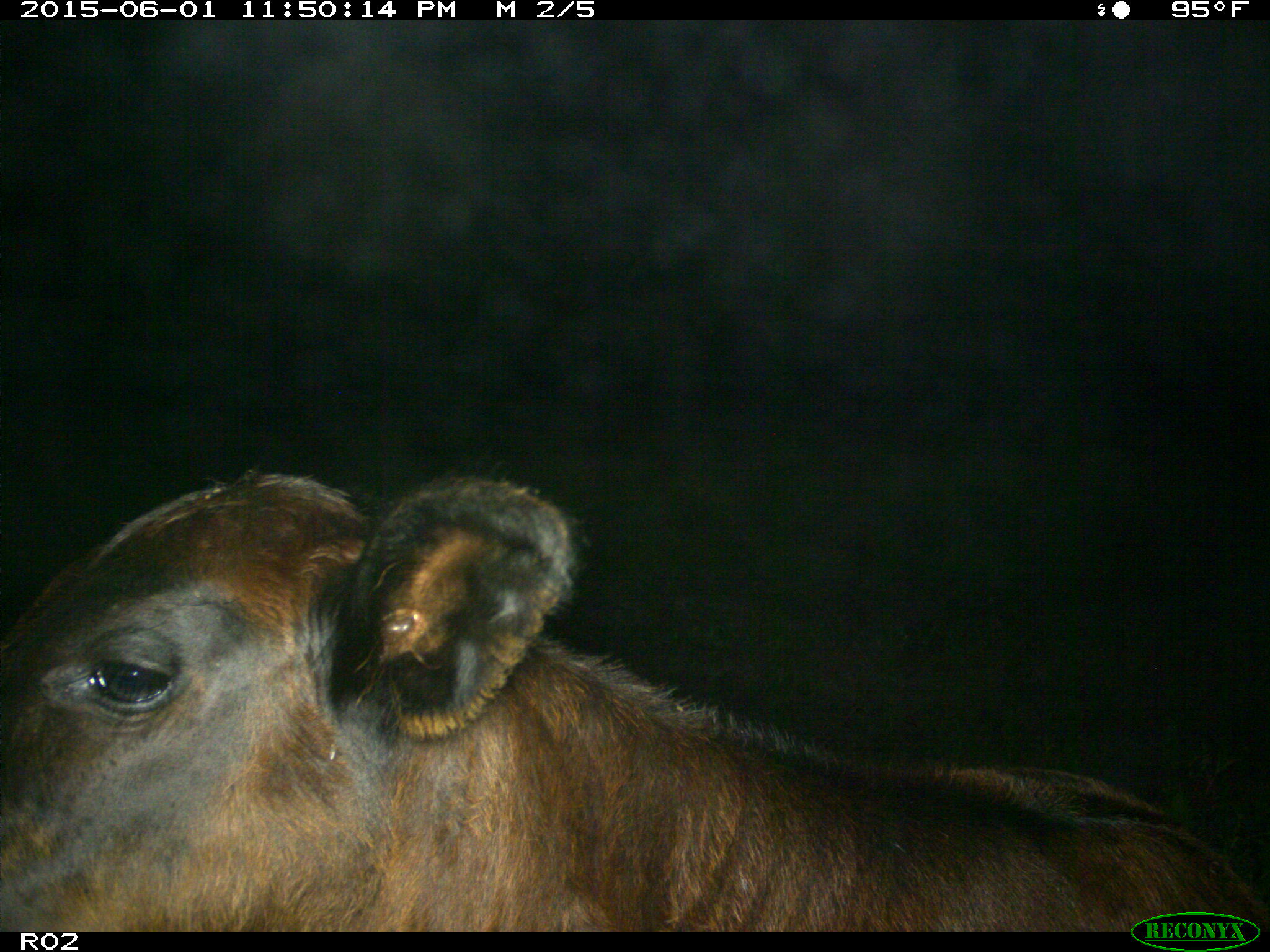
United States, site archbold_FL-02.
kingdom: Animalia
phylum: Chordata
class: Mammalia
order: Artiodactyla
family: Bovidae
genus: Bos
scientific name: Bos taurus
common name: domestic cow